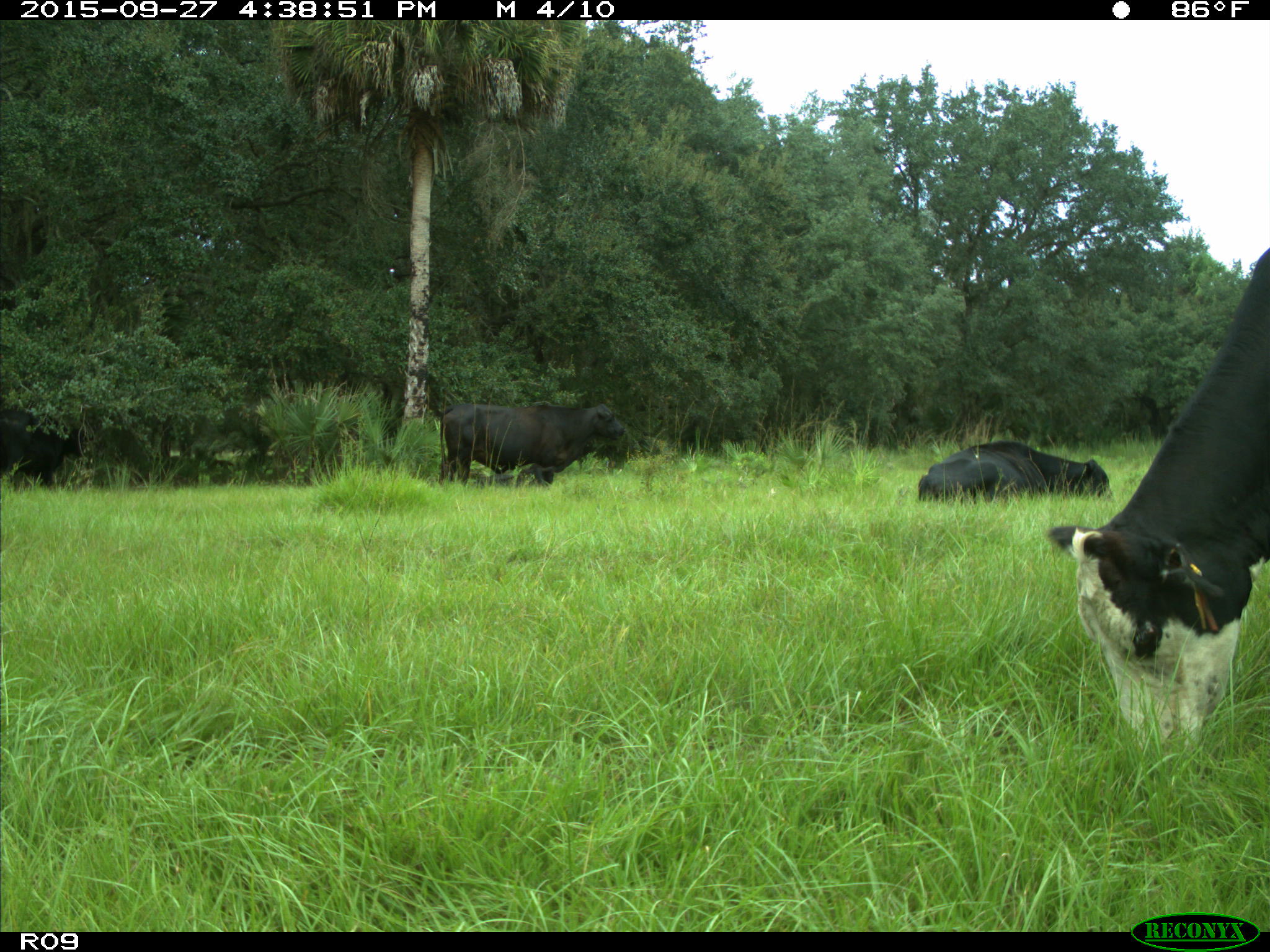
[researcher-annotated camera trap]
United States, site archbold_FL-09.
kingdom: Animalia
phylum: Chordata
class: Mammalia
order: Artiodactyla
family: Bovidae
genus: Bos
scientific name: Bos taurus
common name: domestic cow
Bos taurus (domestic cow).